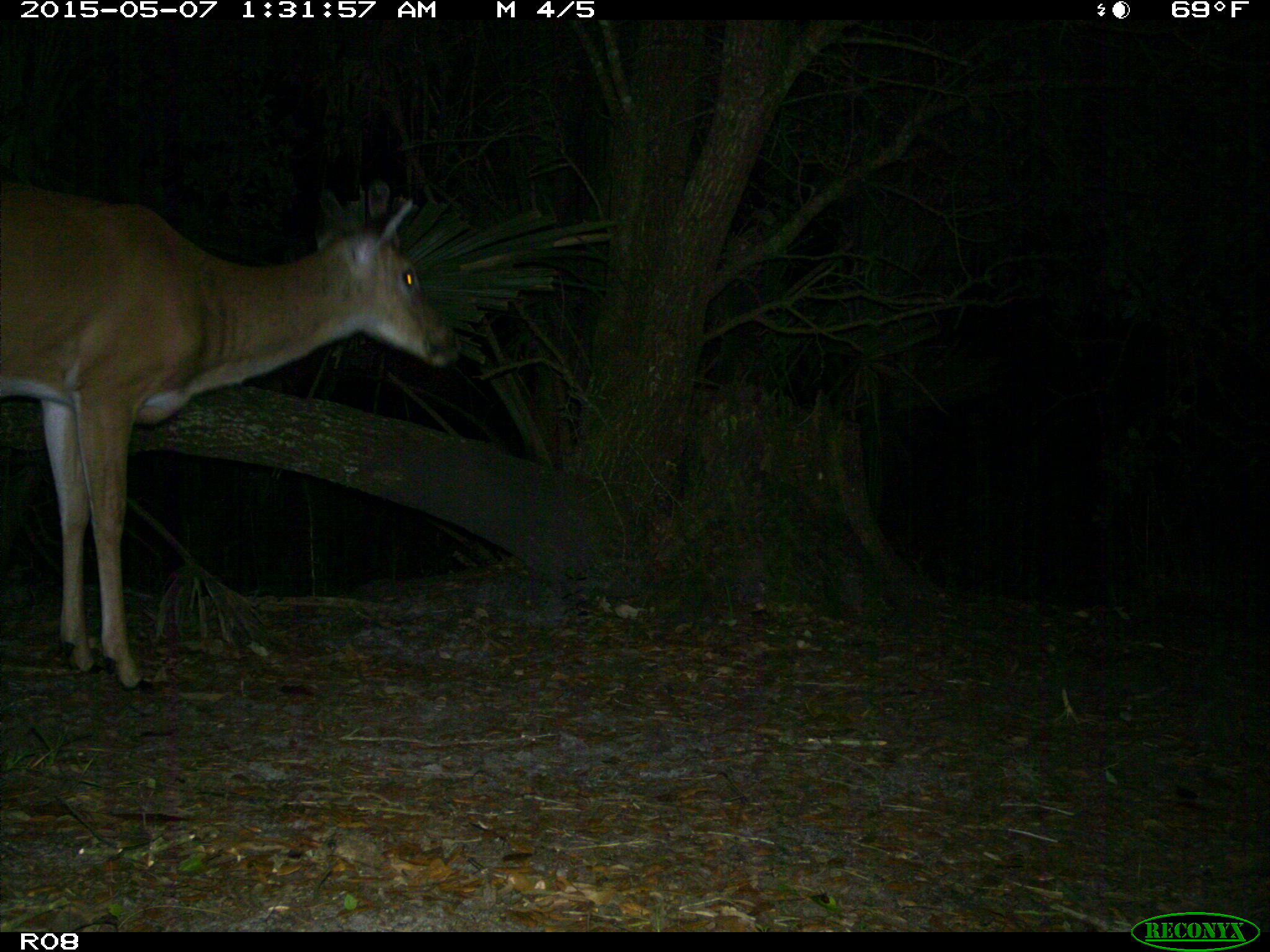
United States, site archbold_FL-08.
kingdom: Animalia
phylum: Chordata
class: Mammalia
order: Artiodactyla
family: Cervidae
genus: Odocoileus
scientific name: Odocoileus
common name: deer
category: unidentified deer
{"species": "unidentified deer (deer) (Odocoileus)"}